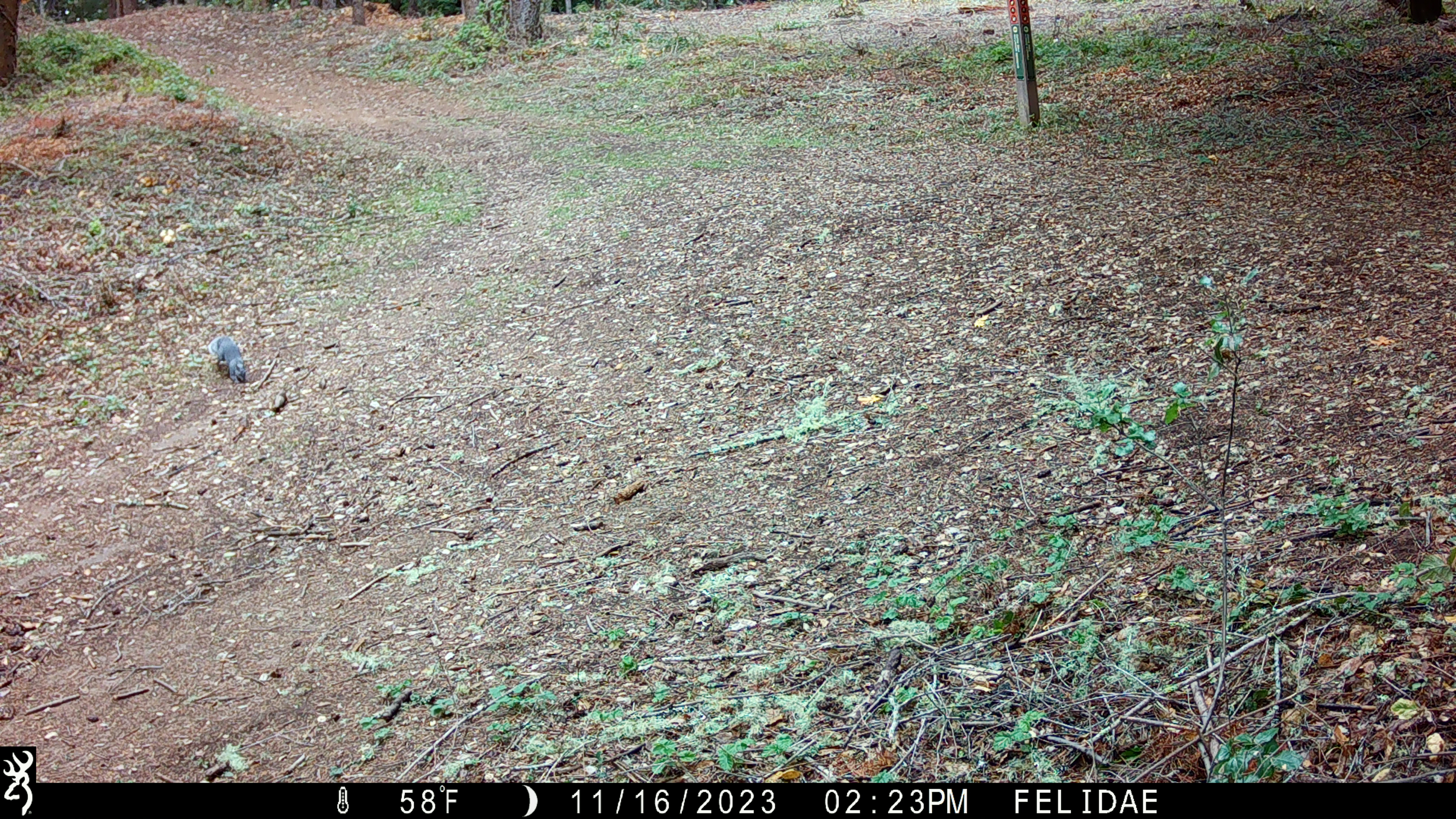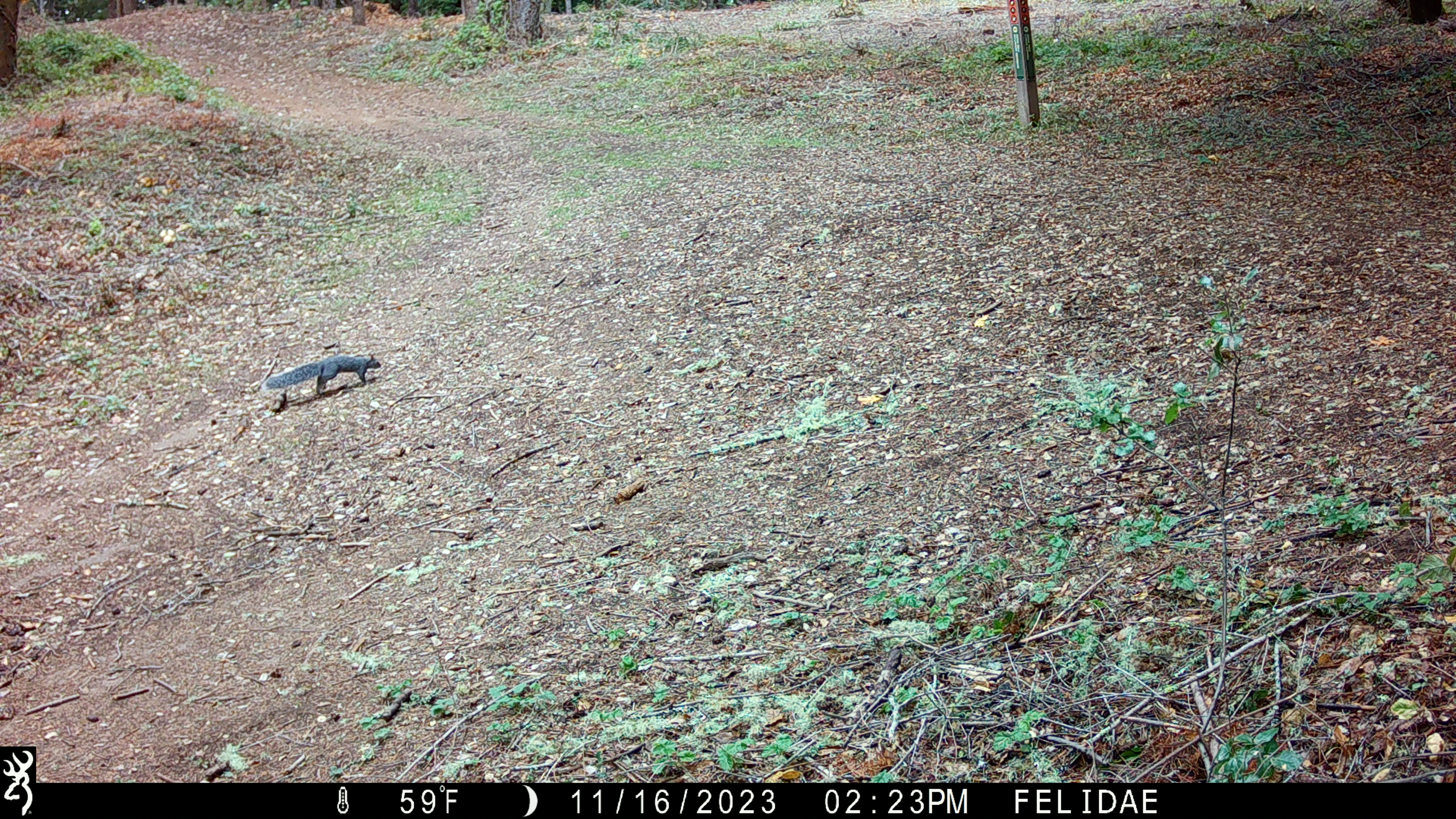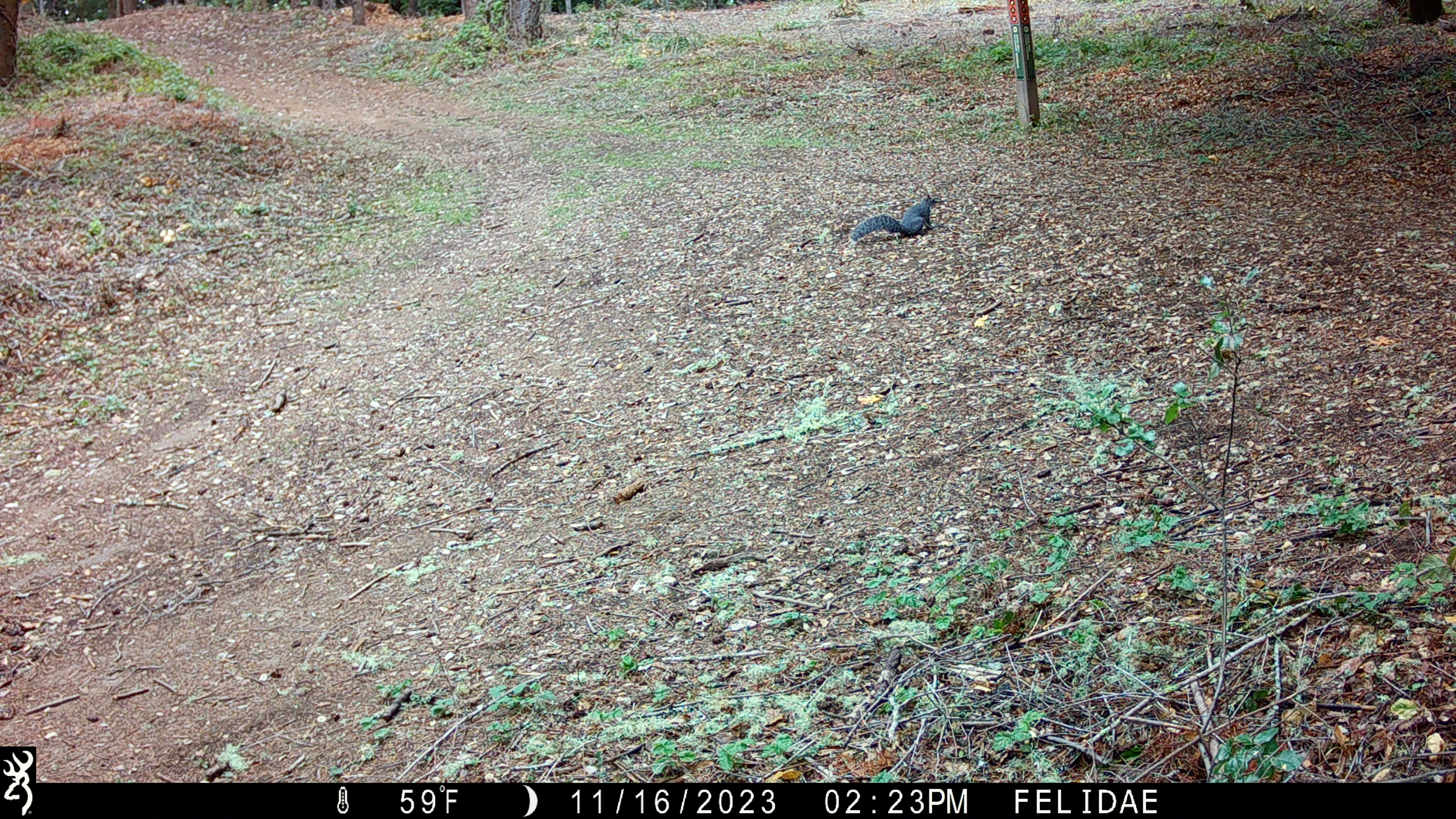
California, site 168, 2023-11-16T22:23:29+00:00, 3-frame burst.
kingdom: Animalia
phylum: Chordata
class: Mammalia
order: Rodentia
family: Sciuridae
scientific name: Sciuridae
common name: squirrel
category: unknown squirrel